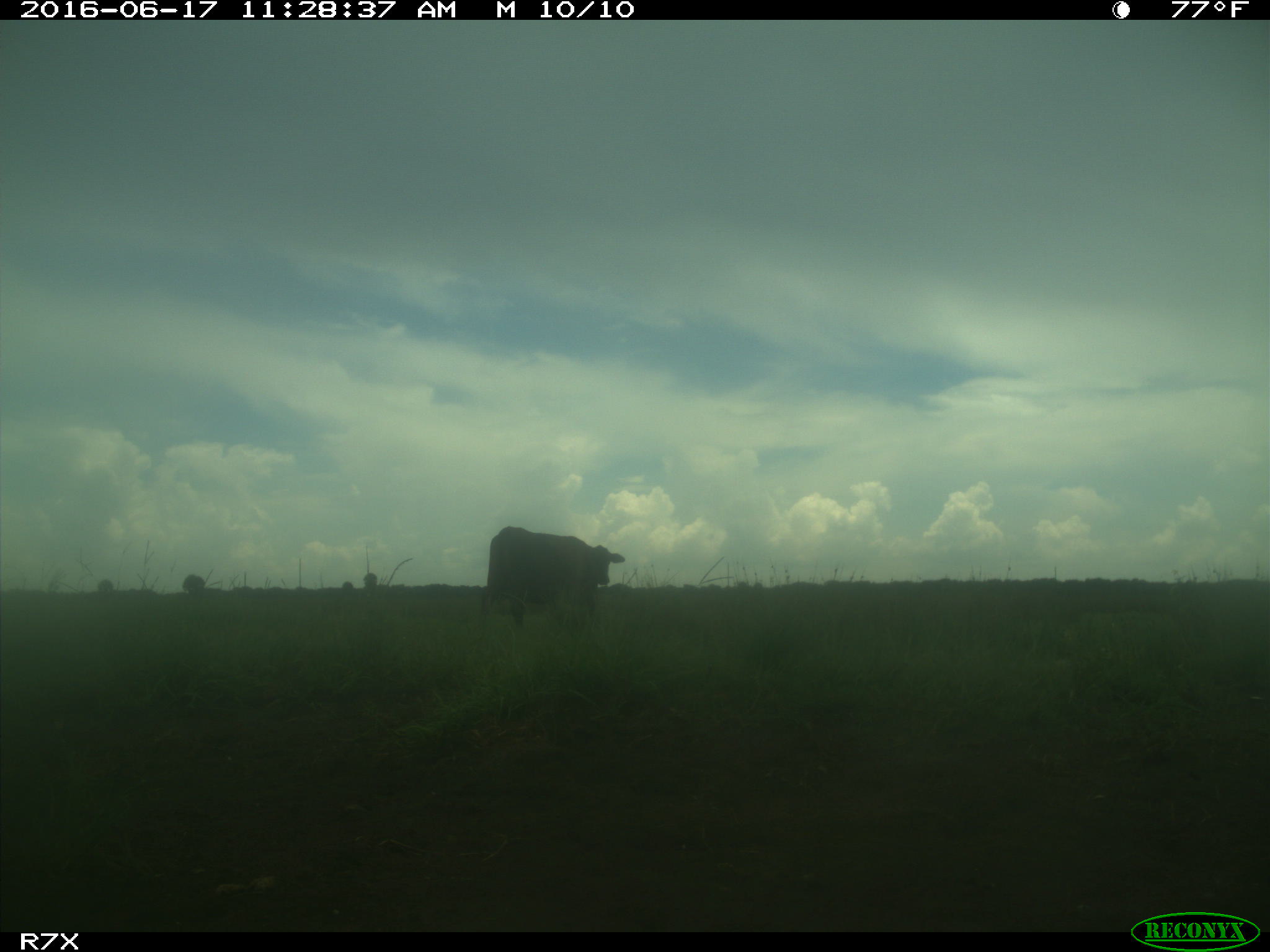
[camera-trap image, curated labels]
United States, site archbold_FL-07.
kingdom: Animalia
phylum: Chordata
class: Mammalia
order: Artiodactyla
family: Bovidae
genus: Bos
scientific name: Bos taurus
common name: domestic cow